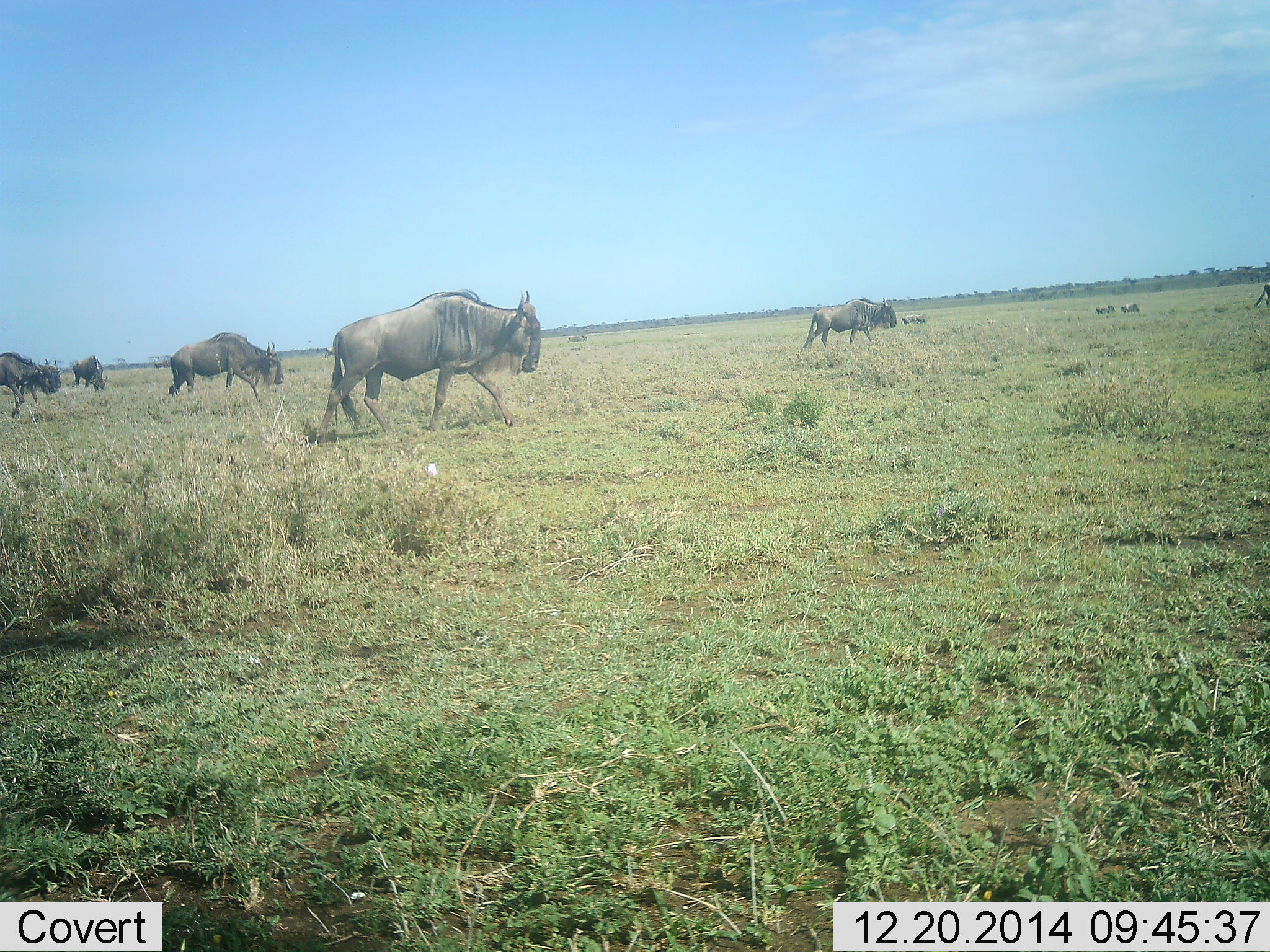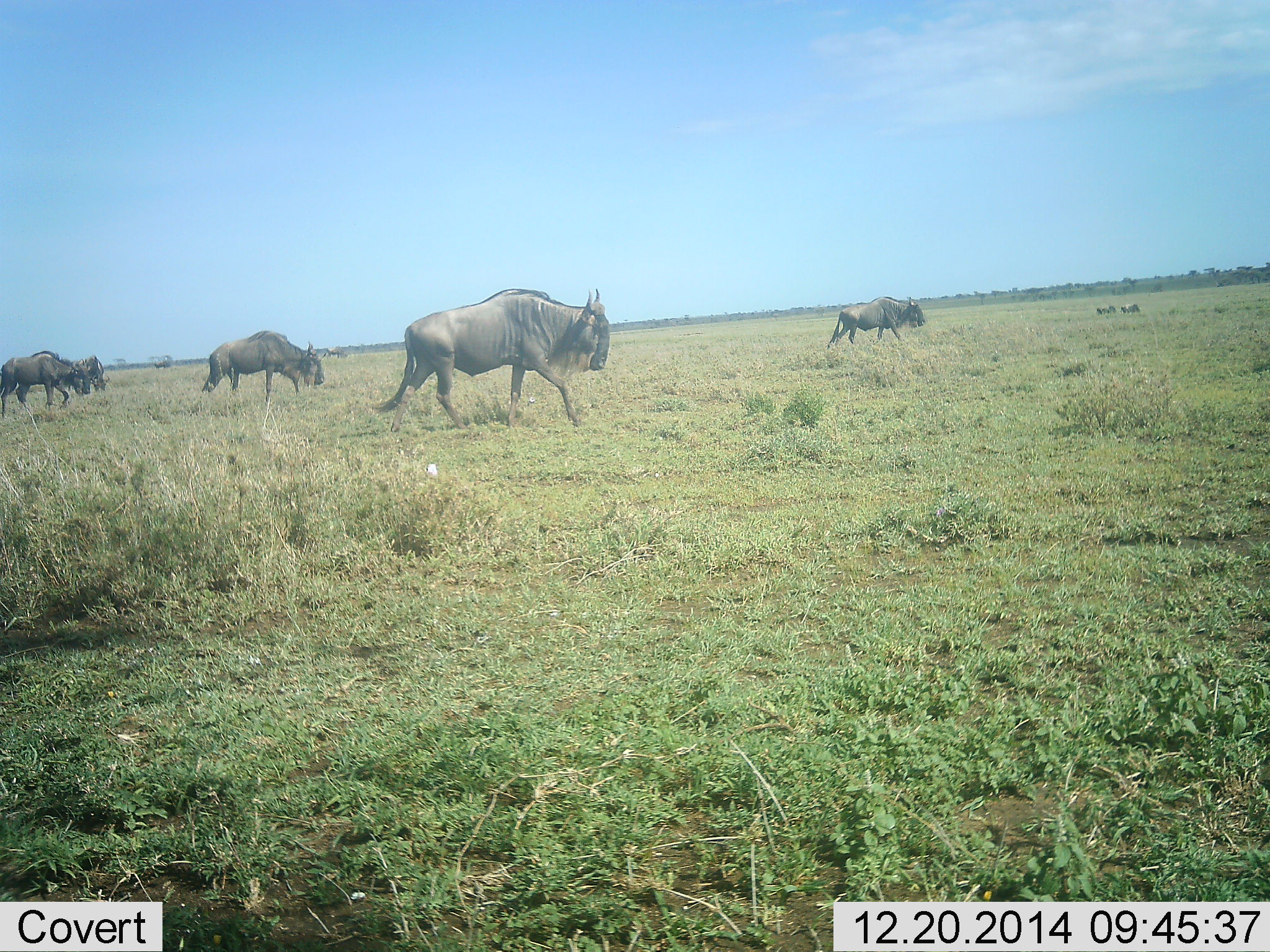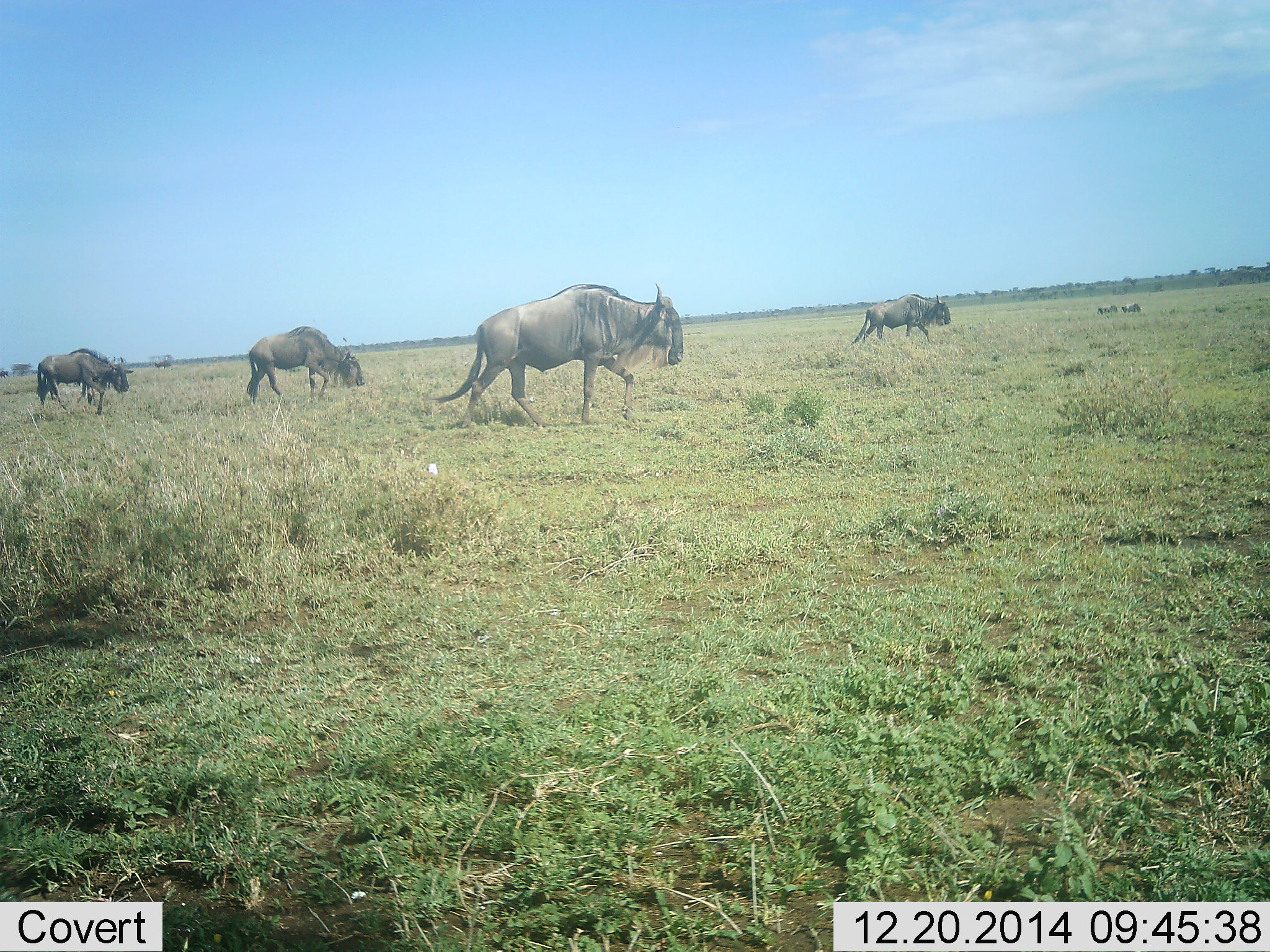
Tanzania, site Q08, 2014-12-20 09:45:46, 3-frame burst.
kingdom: Animalia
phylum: Chordata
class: Mammalia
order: Artiodactyla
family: Bovidae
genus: Connochaetes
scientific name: Connochaetes taurinus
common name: blue wildebeest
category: wildebeest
Wildebeest (blue wildebeest) (Connochaetes taurinus), count 6. Behavior (volunteer vote fractions): standing 0%, resting 0%, moving 100%, interacting 0%. Young present (vote fraction): 0%. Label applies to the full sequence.